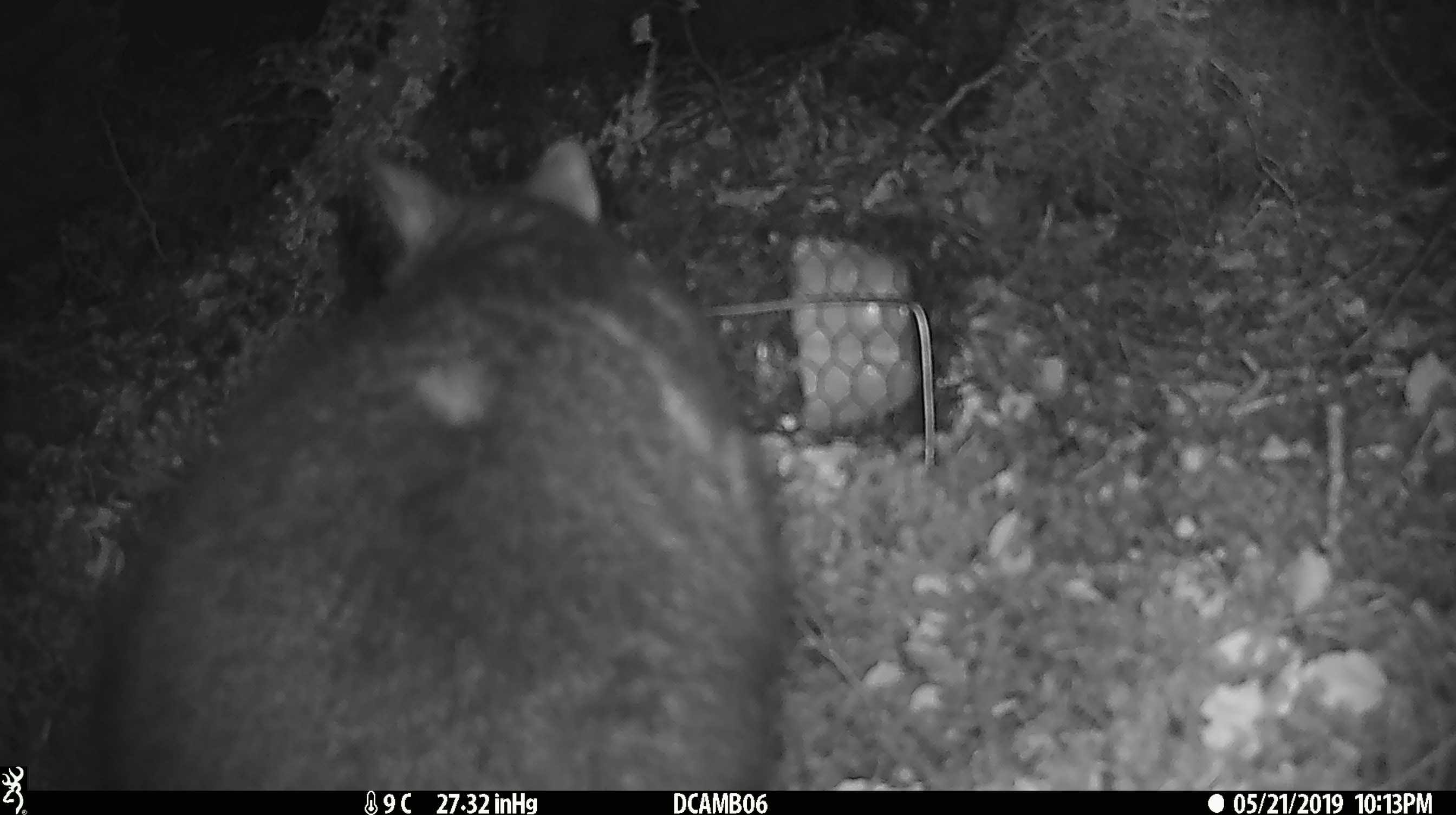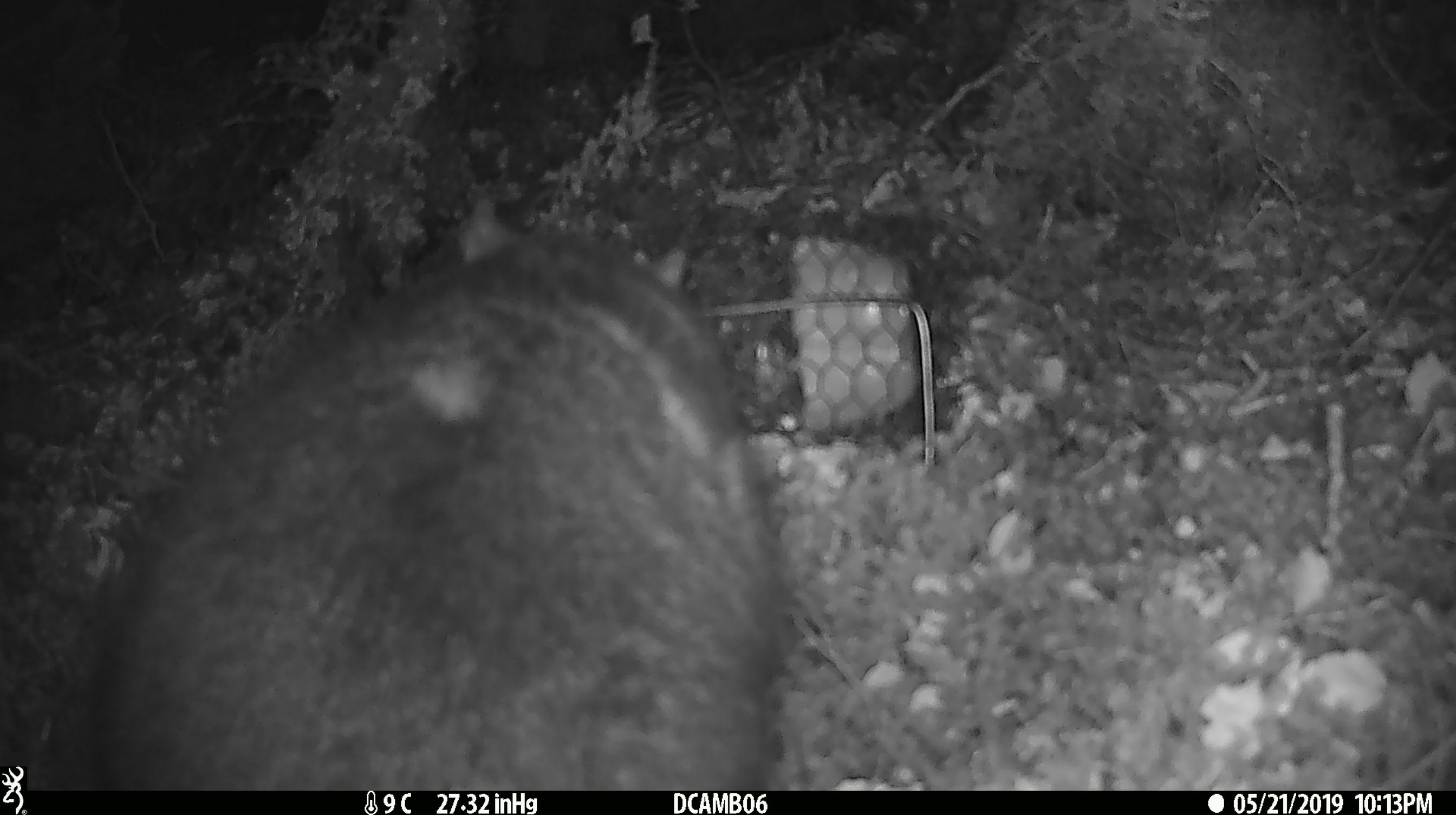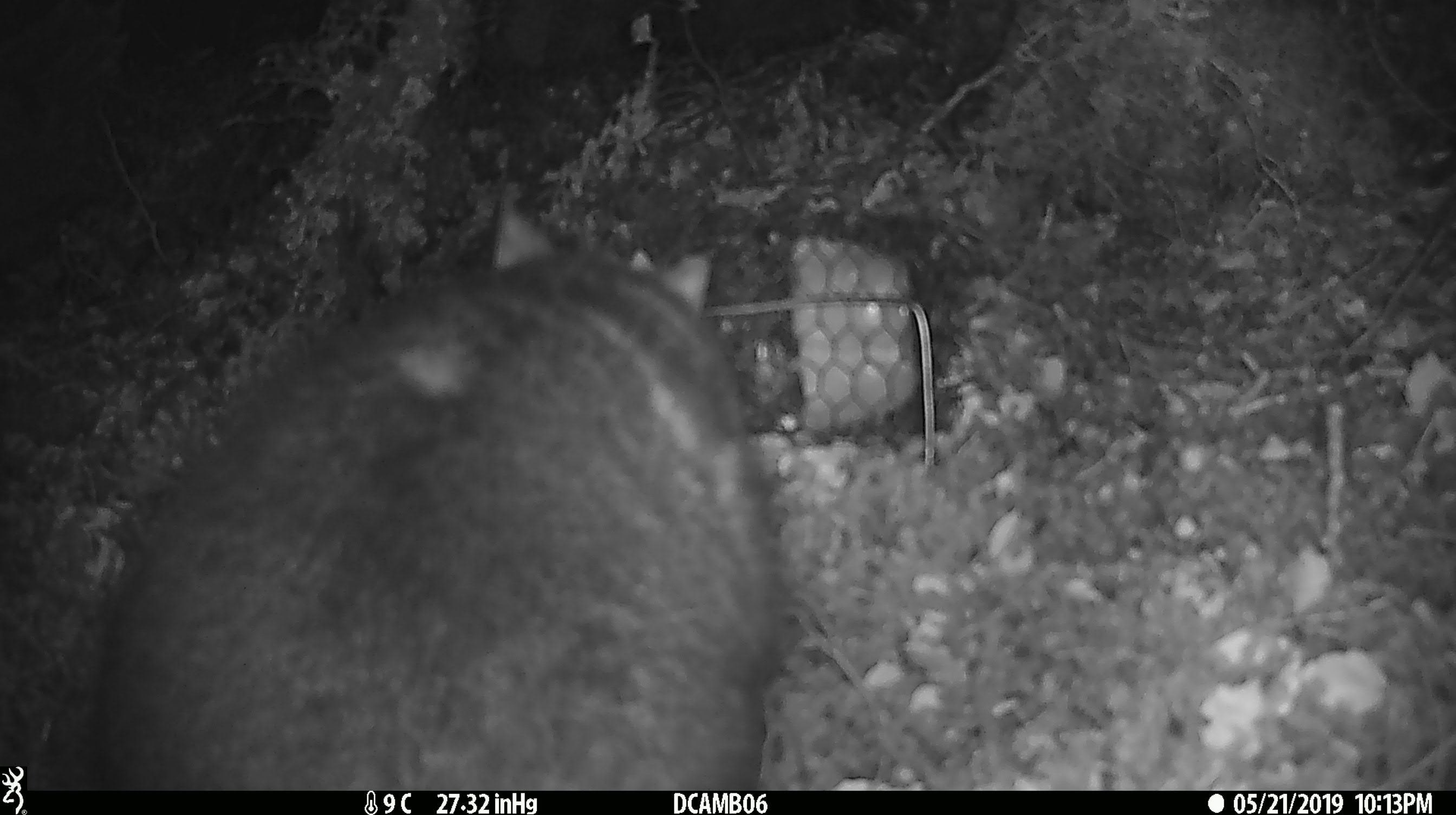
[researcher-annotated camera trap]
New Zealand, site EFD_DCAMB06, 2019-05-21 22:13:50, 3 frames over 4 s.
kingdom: Animalia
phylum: Chordata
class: Mammalia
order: Diprotodontia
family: Phalangeridae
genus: Trichosurus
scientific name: Trichosurus vulpecula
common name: common brushtail possum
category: possum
Possum (common brushtail possum) (Trichosurus vulpecula).